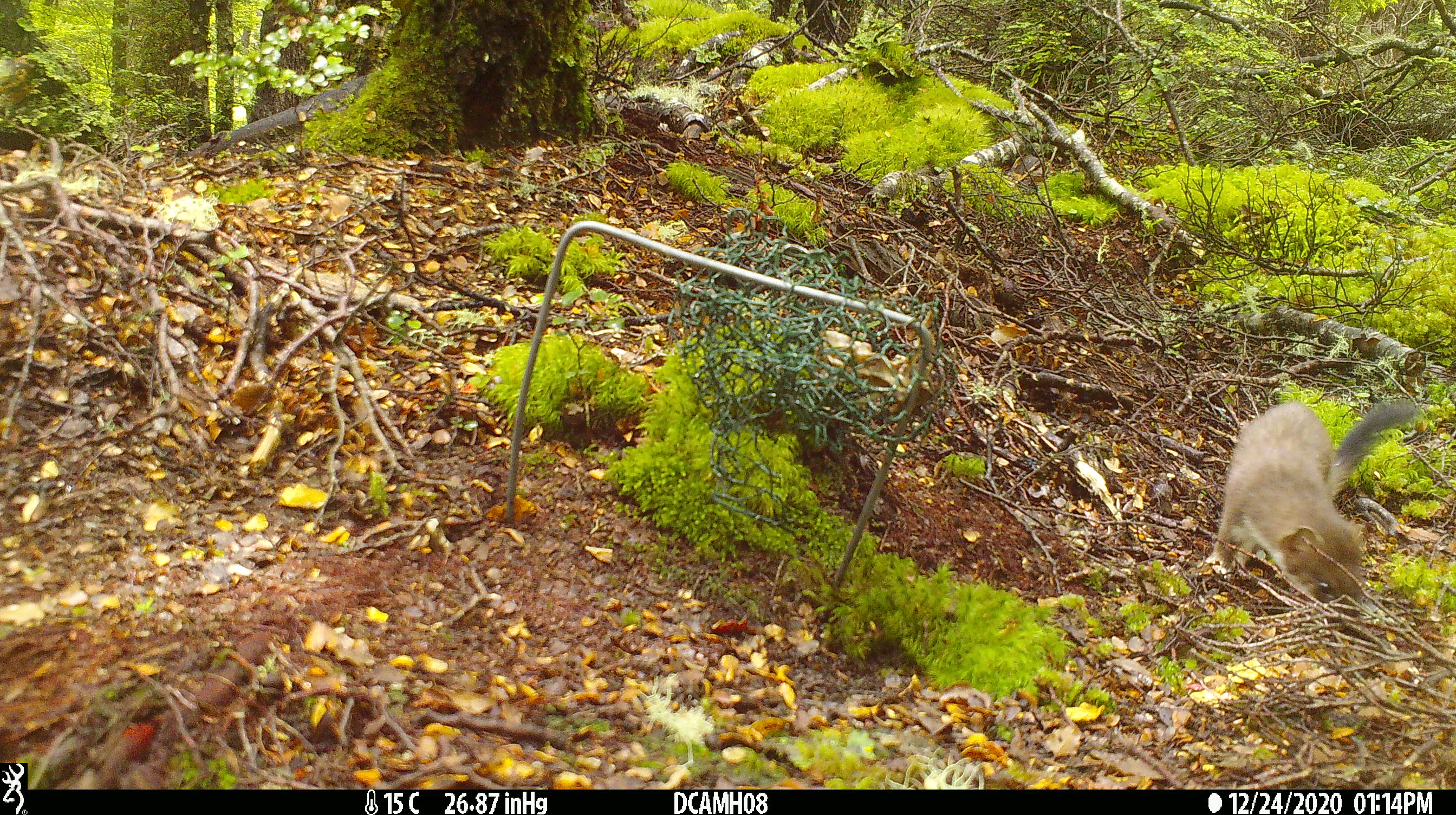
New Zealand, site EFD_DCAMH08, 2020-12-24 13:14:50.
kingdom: Animalia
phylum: Chordata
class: Mammalia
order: Carnivora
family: Mustelidae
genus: Mustela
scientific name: Mustela erminea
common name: stoat